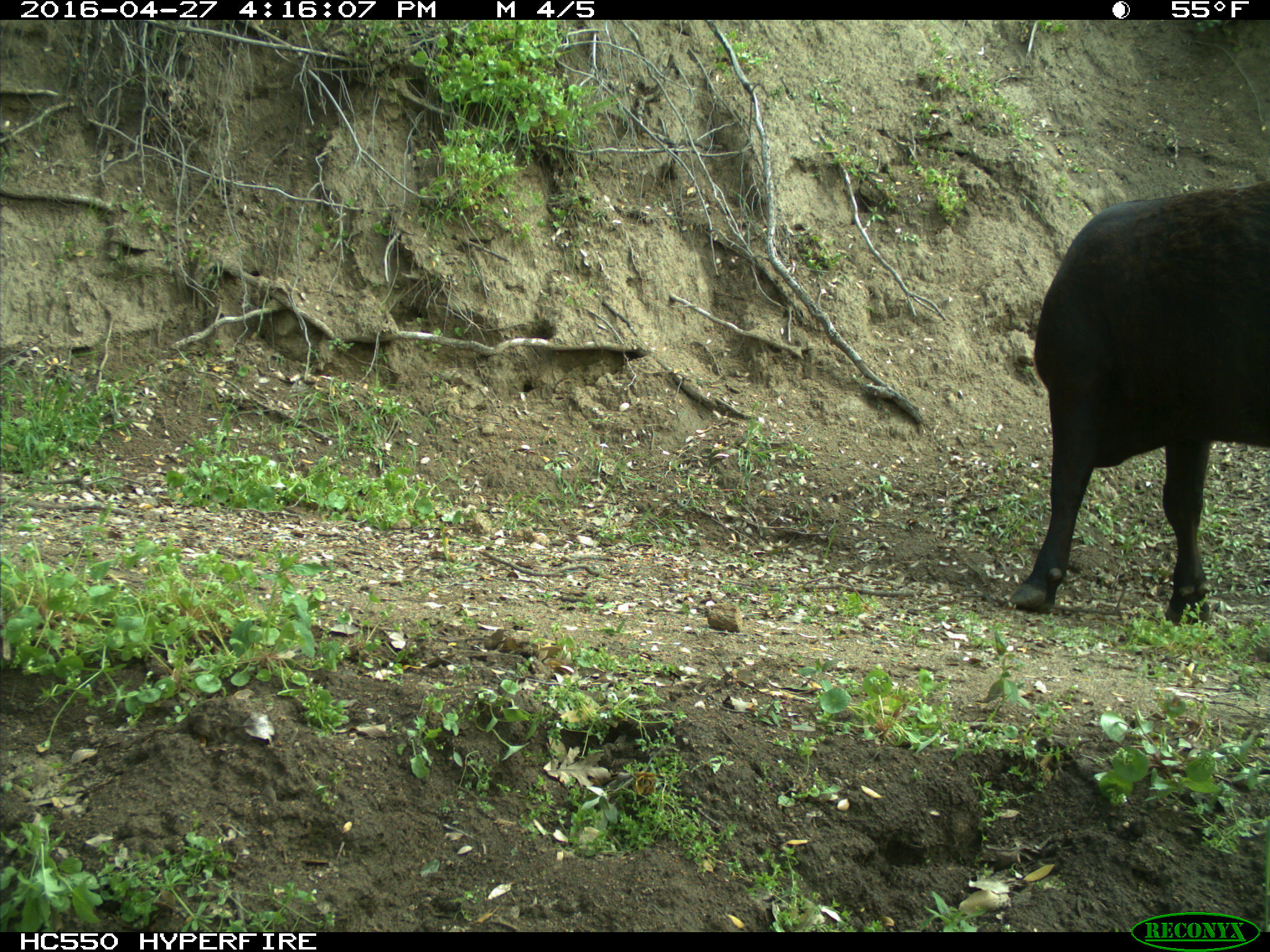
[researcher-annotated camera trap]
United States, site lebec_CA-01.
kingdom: Animalia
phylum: Chordata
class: Mammalia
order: Artiodactyla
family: Bovidae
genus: Bos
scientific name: Bos taurus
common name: domestic cow